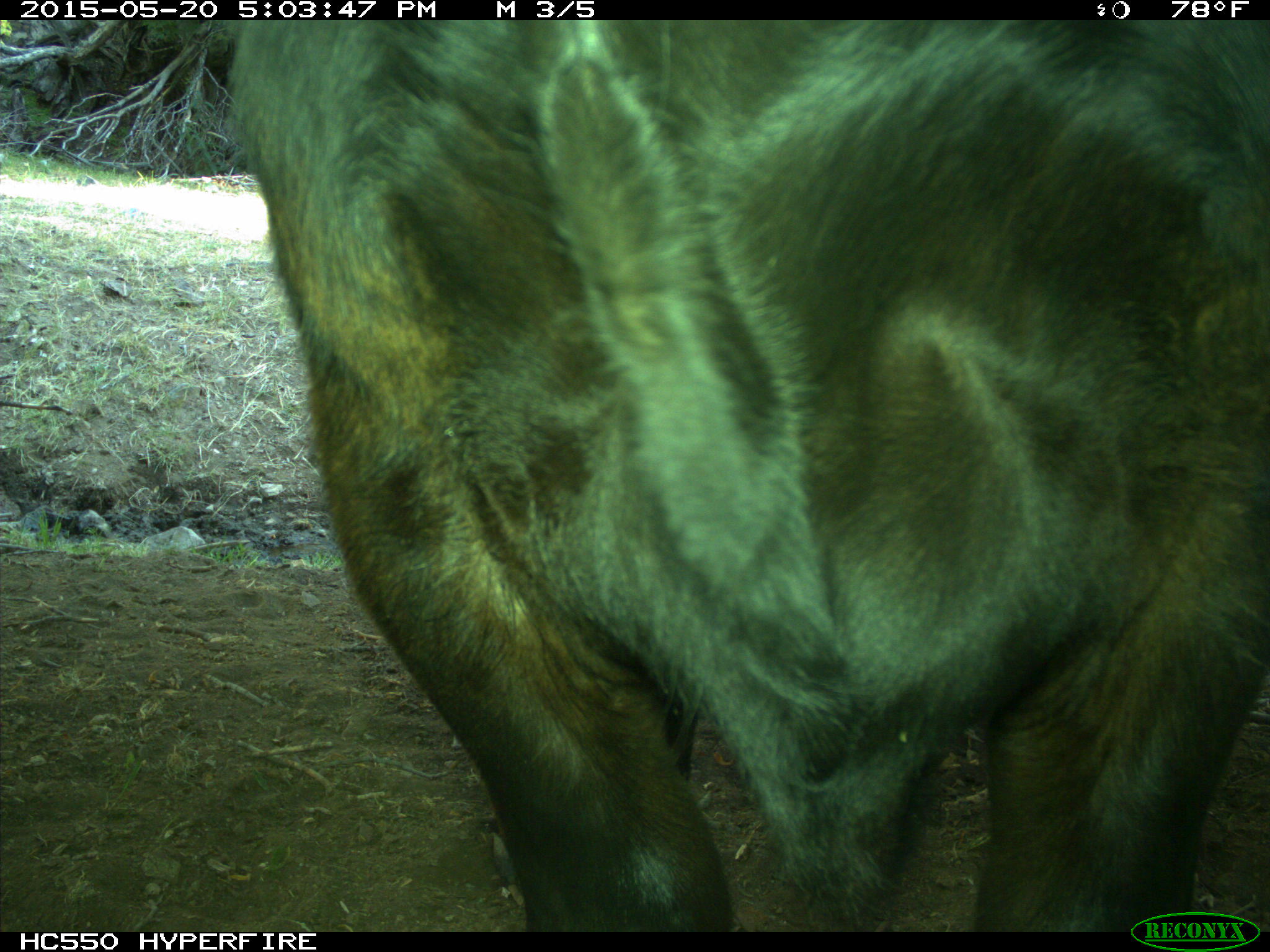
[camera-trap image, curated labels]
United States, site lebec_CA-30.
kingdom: Animalia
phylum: Chordata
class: Mammalia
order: Artiodactyla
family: Bovidae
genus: Bos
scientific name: Bos taurus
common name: domestic cow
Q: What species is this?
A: Bos taurus (domestic cow).